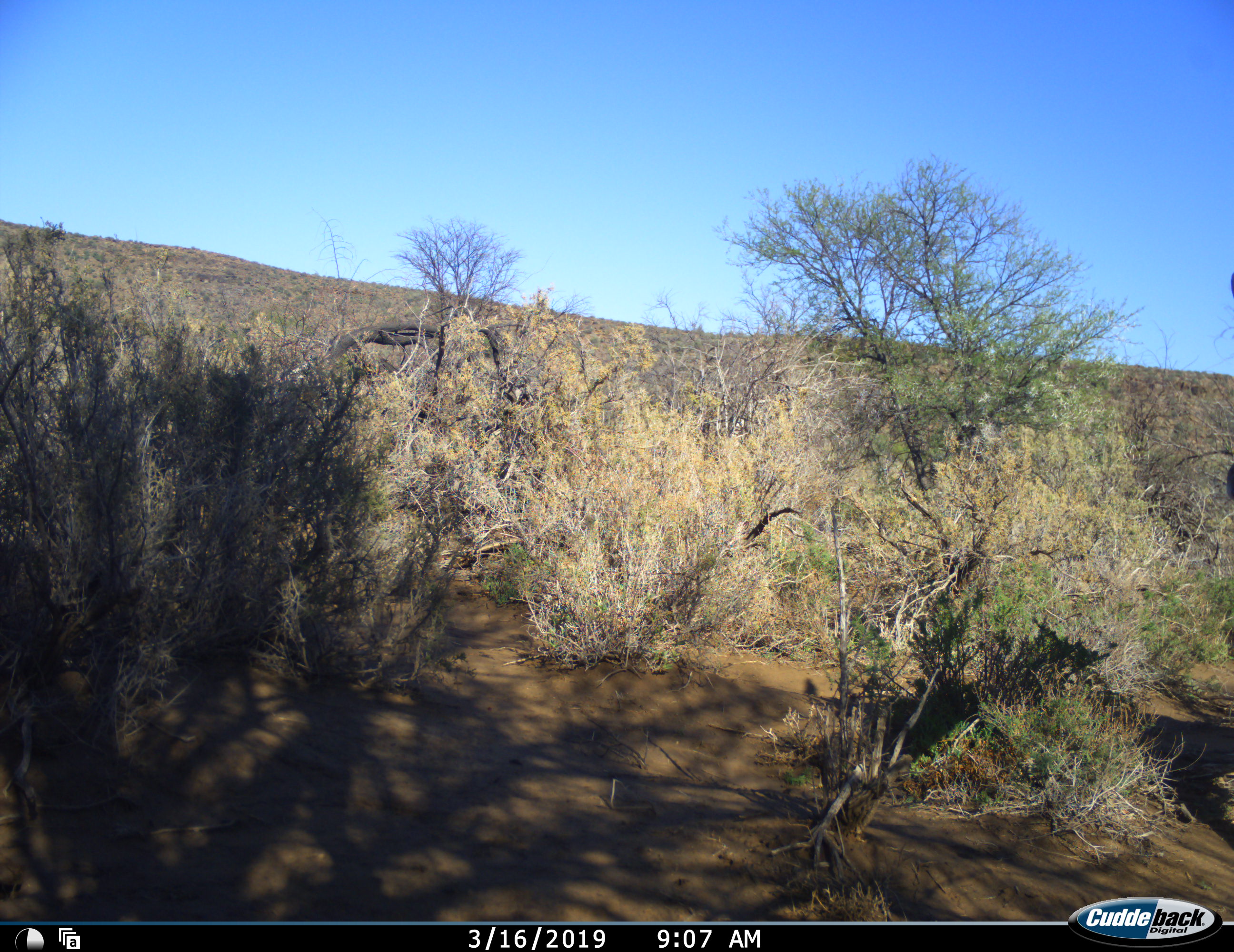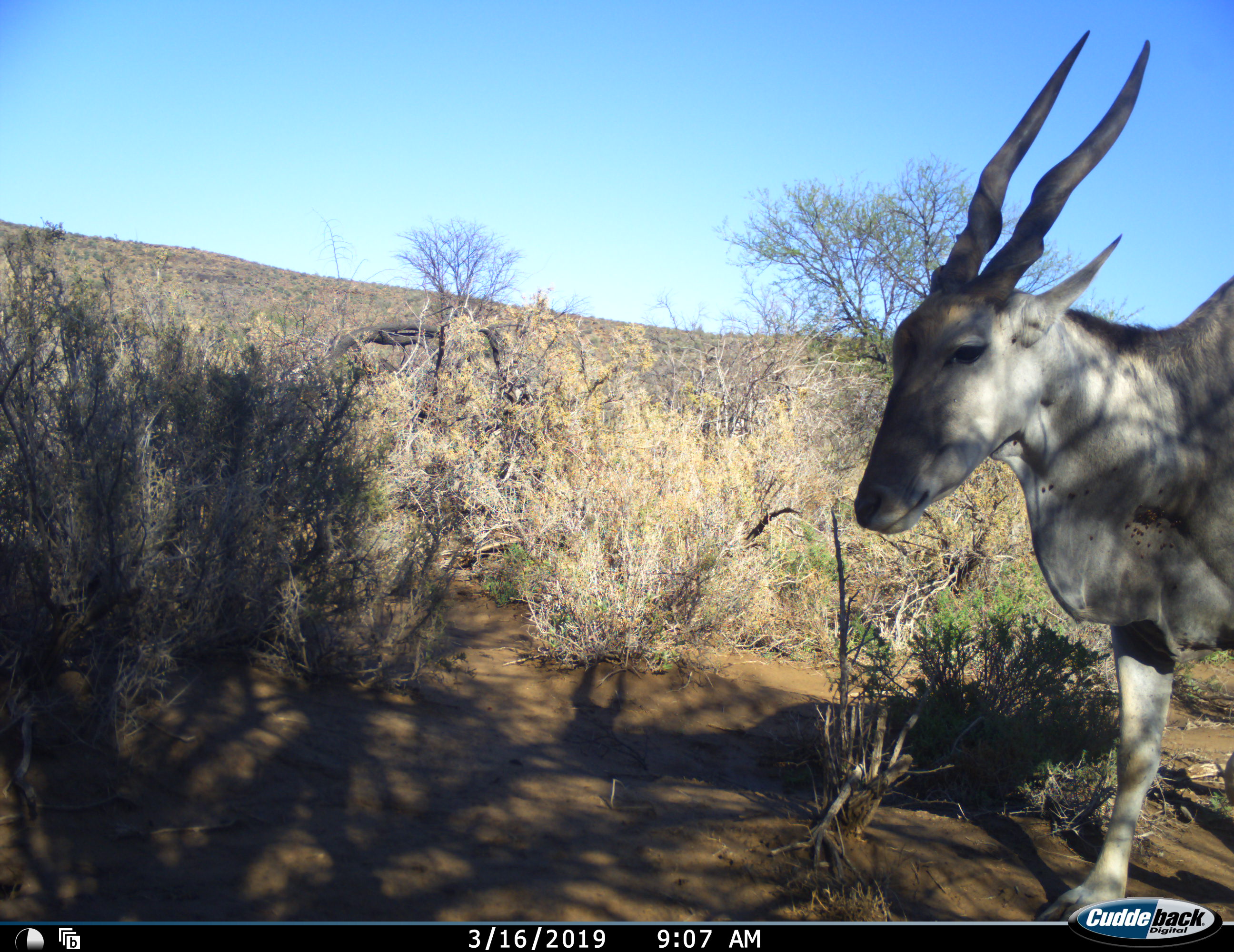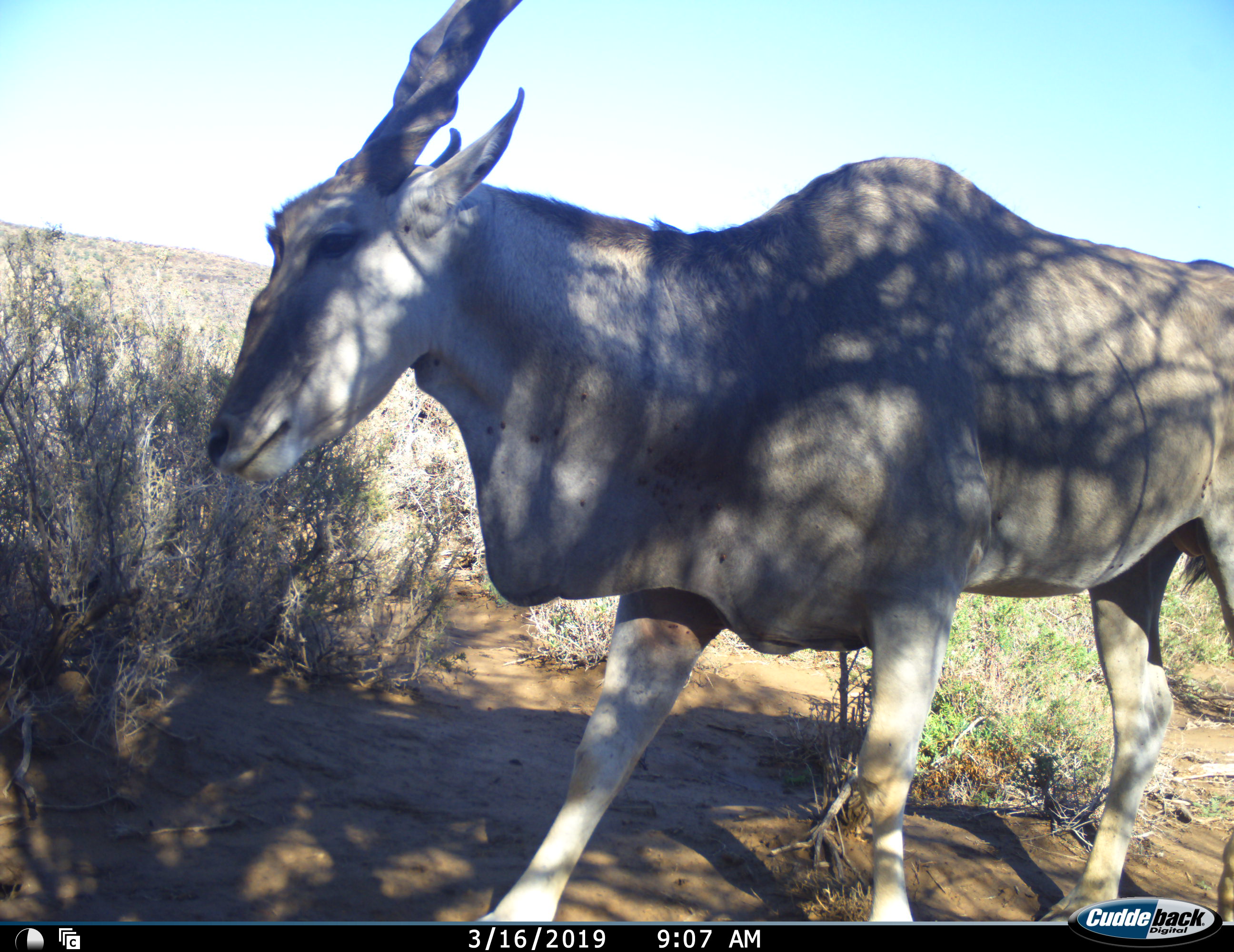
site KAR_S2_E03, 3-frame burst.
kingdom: Animalia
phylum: Chordata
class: Mammalia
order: Artiodactyla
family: Bovidae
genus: Tragelaphus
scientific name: Tragelaphus oryx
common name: eland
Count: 1.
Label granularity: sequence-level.